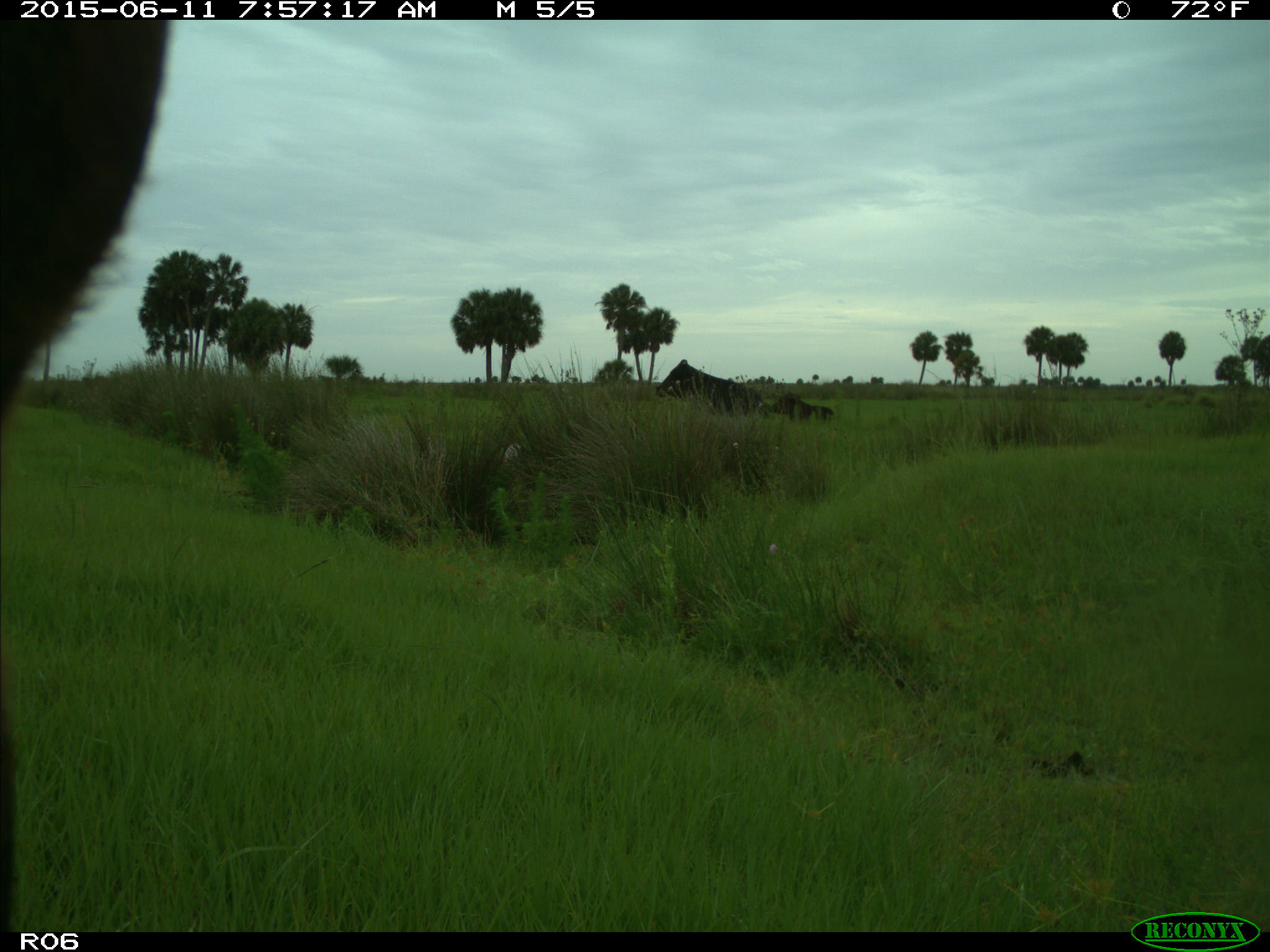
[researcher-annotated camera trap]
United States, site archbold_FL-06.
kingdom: Animalia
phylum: Chordata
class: Mammalia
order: Artiodactyla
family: Bovidae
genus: Bos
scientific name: Bos taurus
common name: domestic cow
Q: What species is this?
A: Bos taurus (domestic cow).